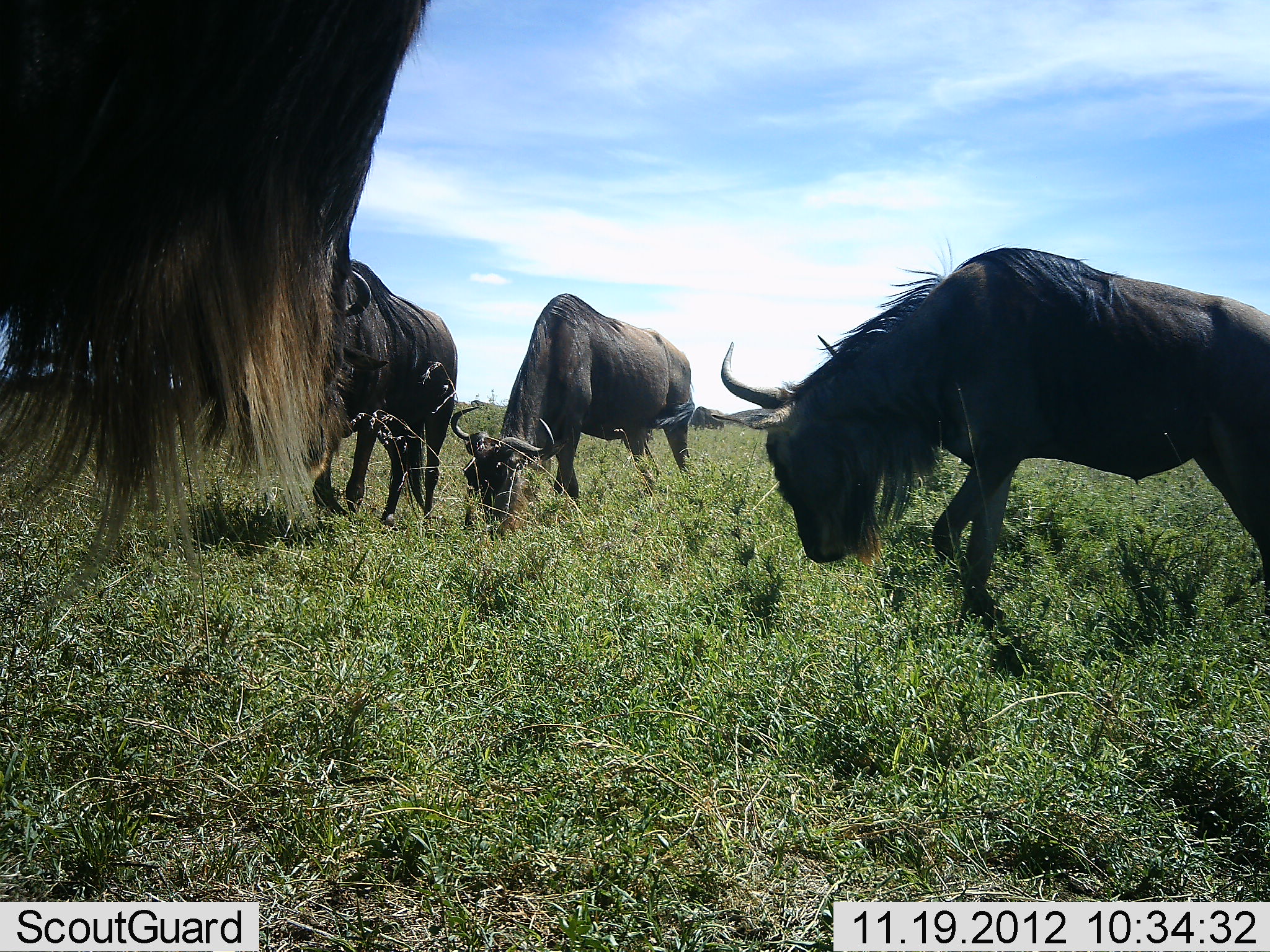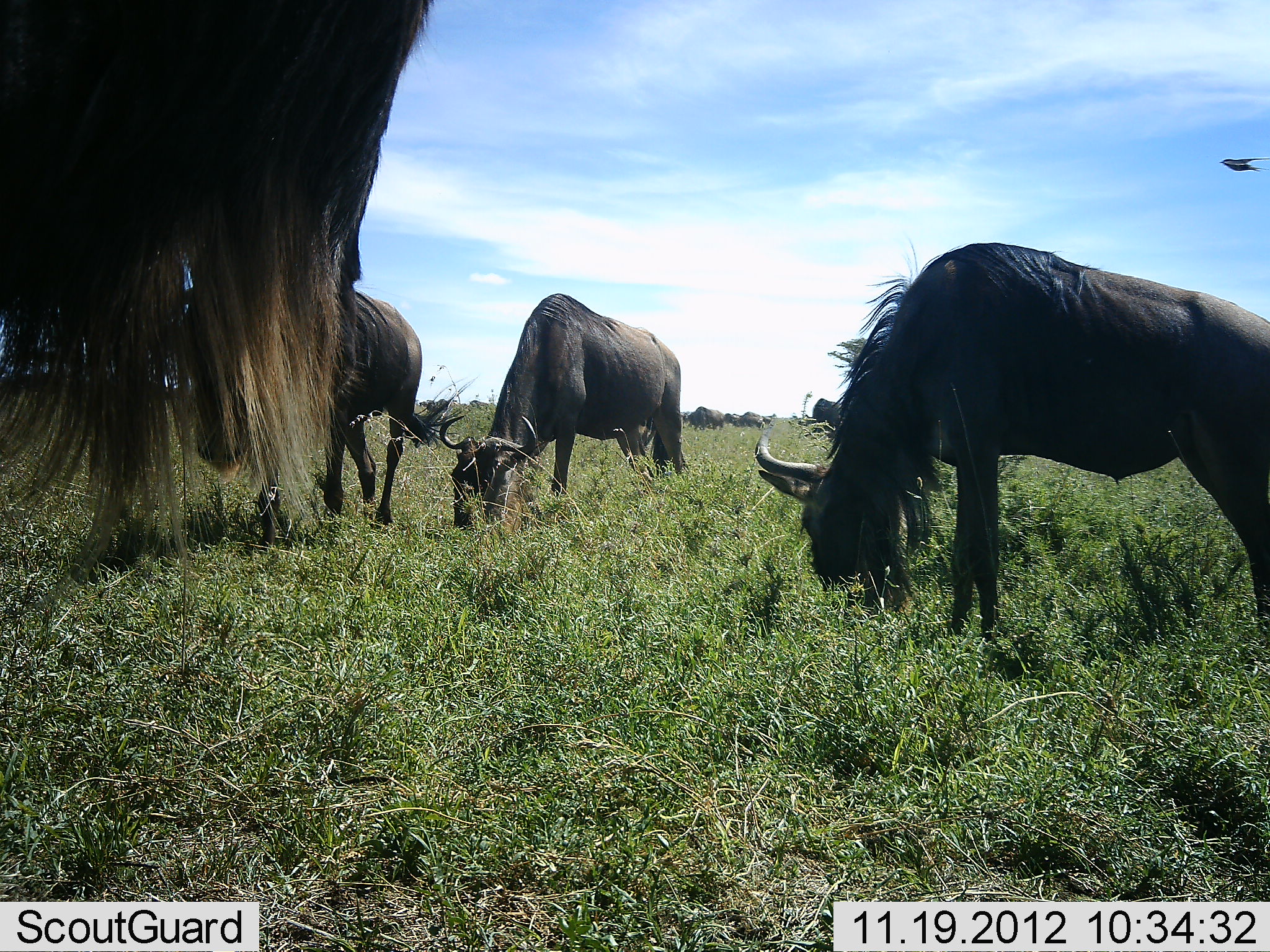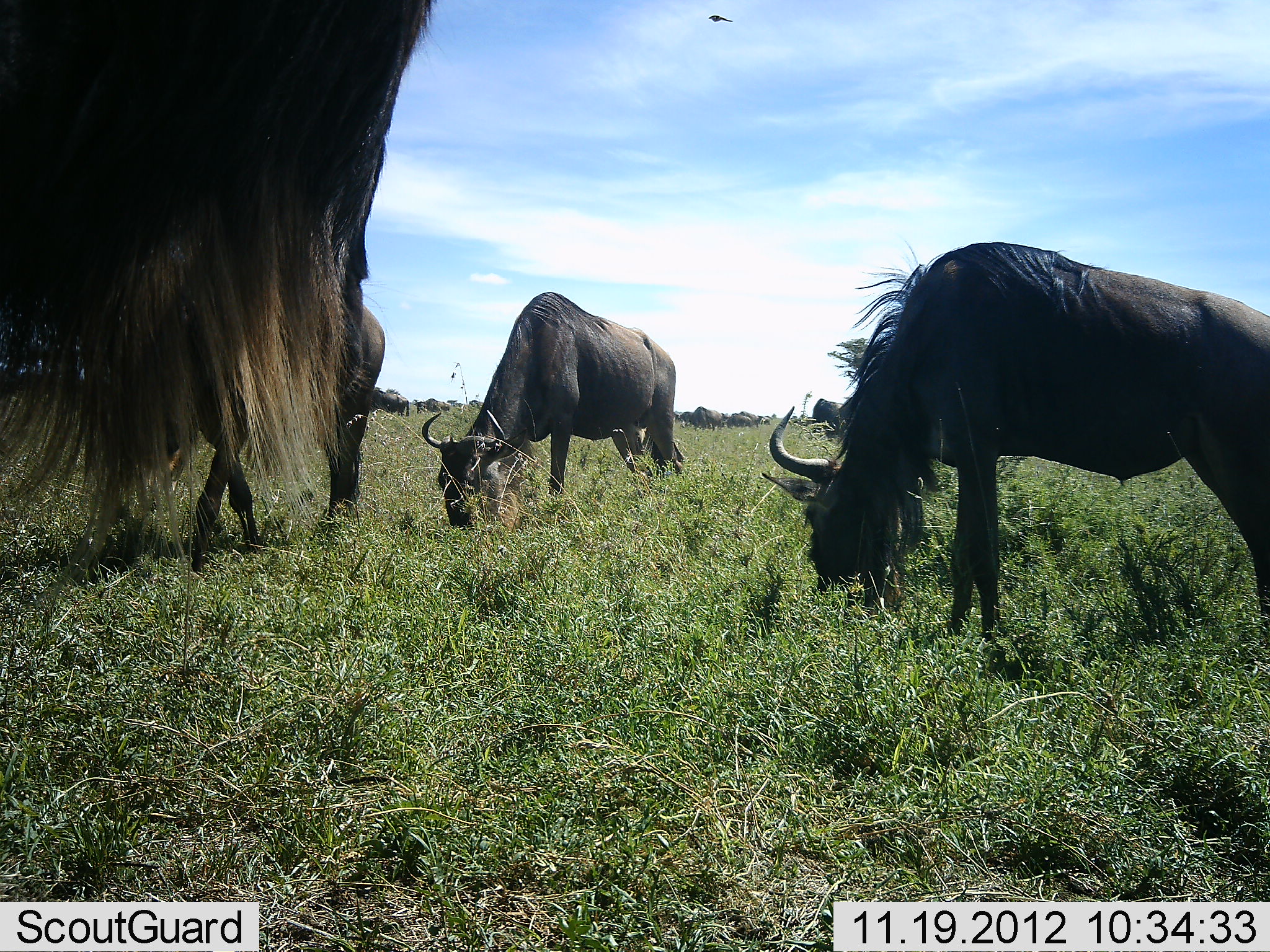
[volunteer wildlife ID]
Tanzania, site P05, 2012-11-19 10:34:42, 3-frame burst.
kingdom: Animalia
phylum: Chordata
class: Mammalia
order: Artiodactyla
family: Bovidae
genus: Connochaetes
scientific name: Connochaetes taurinus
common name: blue wildebeest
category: wildebeest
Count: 4.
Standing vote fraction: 46%.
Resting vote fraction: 8%.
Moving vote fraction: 15%.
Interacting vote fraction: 8%.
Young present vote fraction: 0%.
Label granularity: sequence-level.